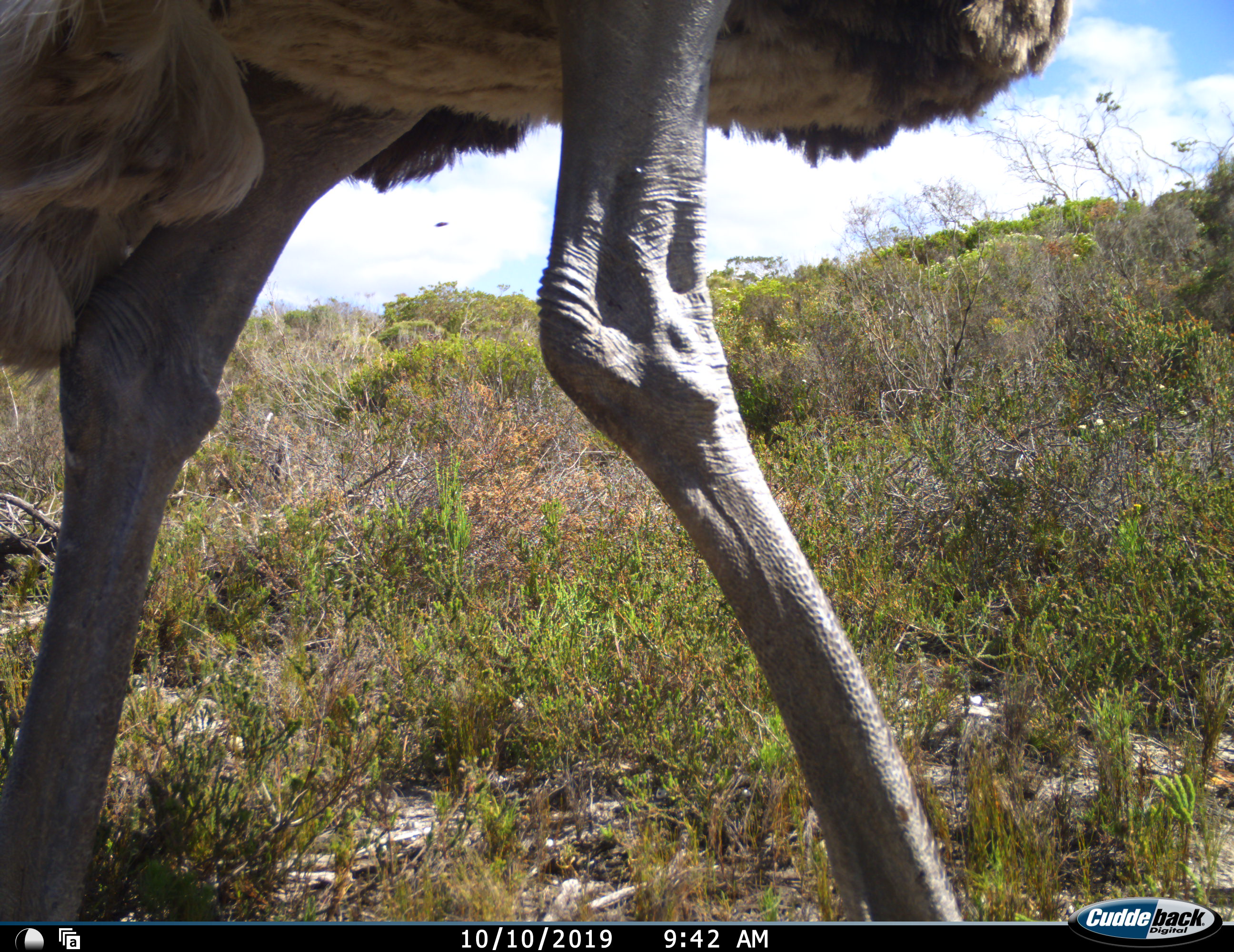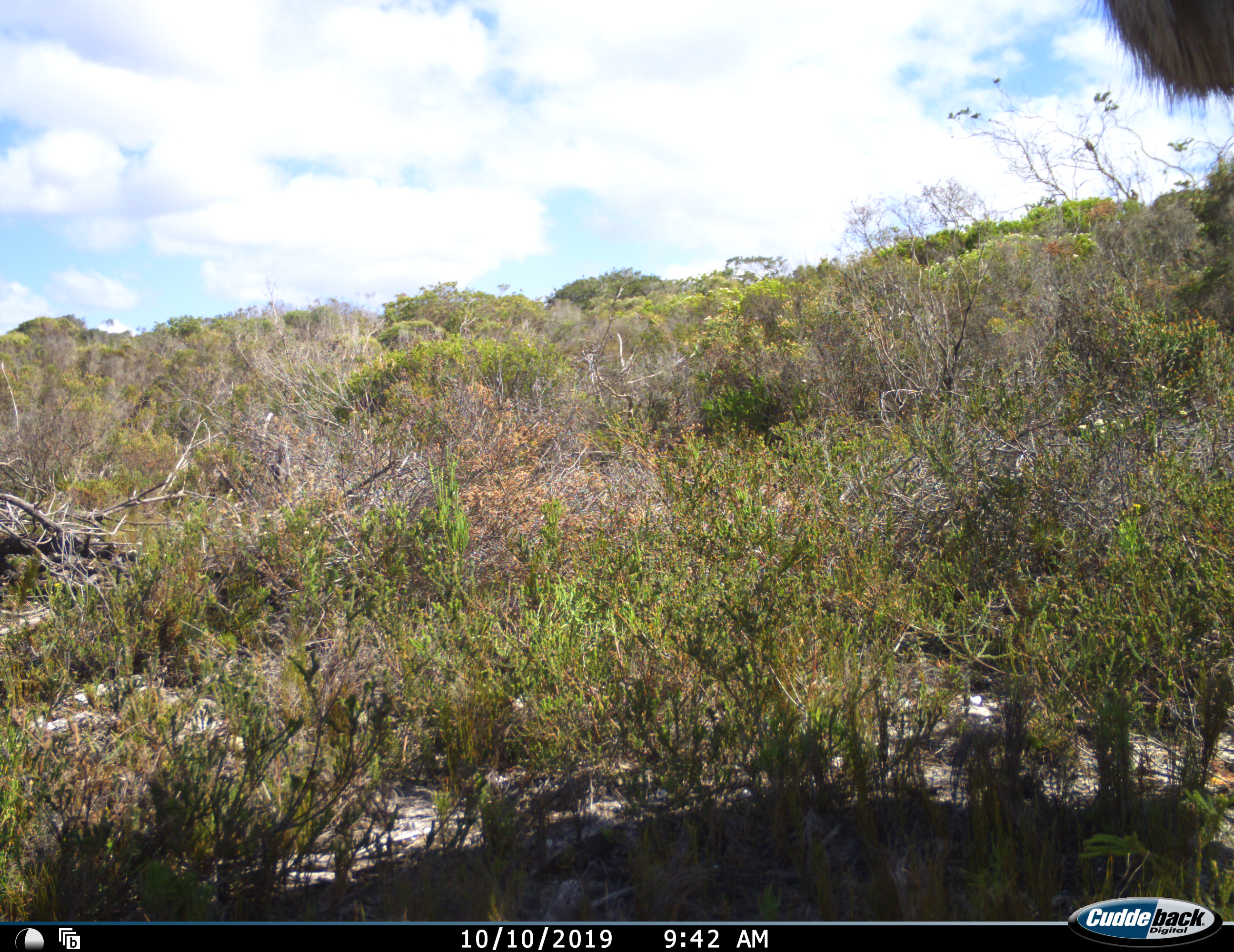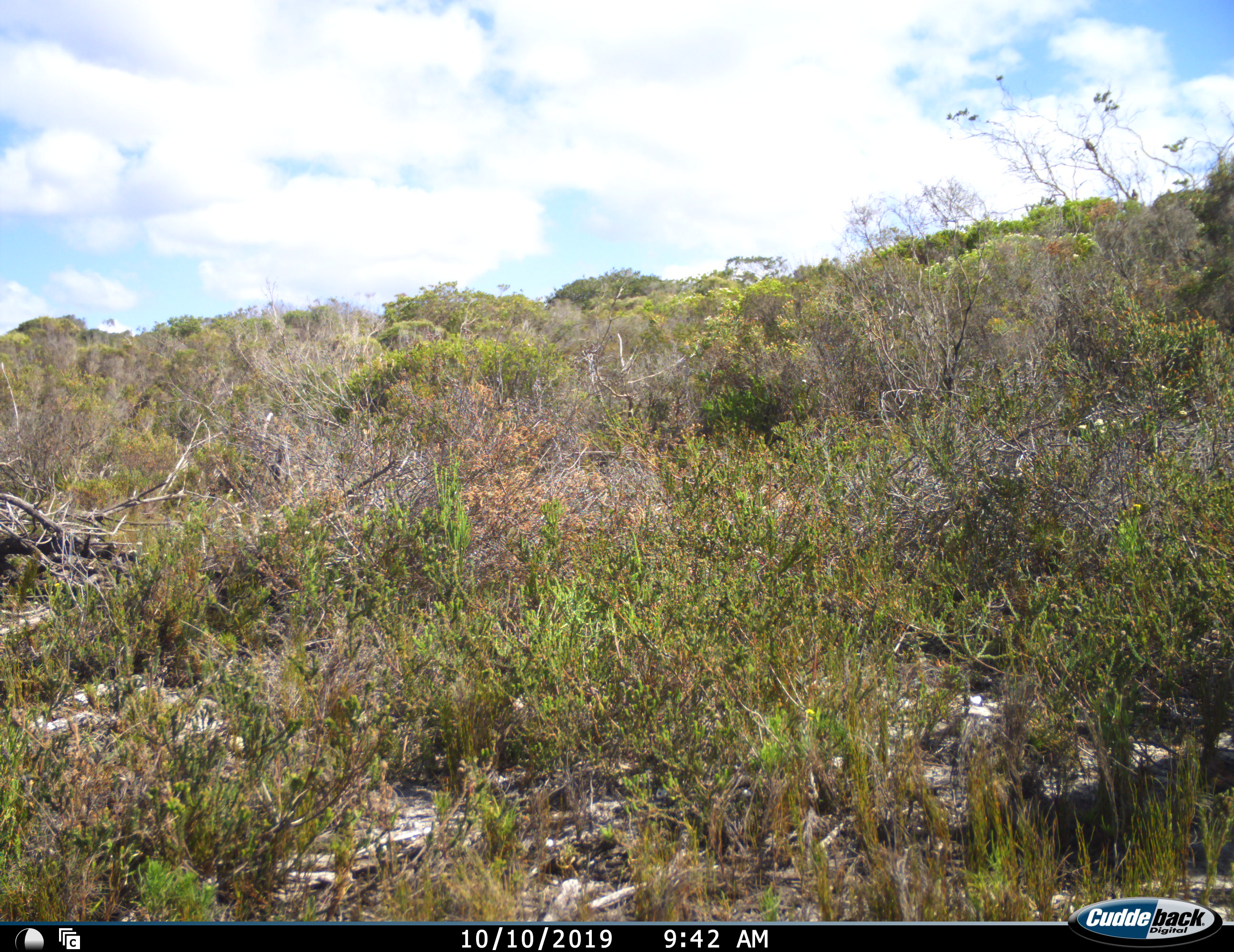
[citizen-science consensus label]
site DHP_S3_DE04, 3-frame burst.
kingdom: Animalia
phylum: Chordata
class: Aves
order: Struthioniformes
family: Struthionidae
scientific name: Struthionidae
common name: ostrich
Ostrich (Struthionidae), count 1. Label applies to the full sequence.